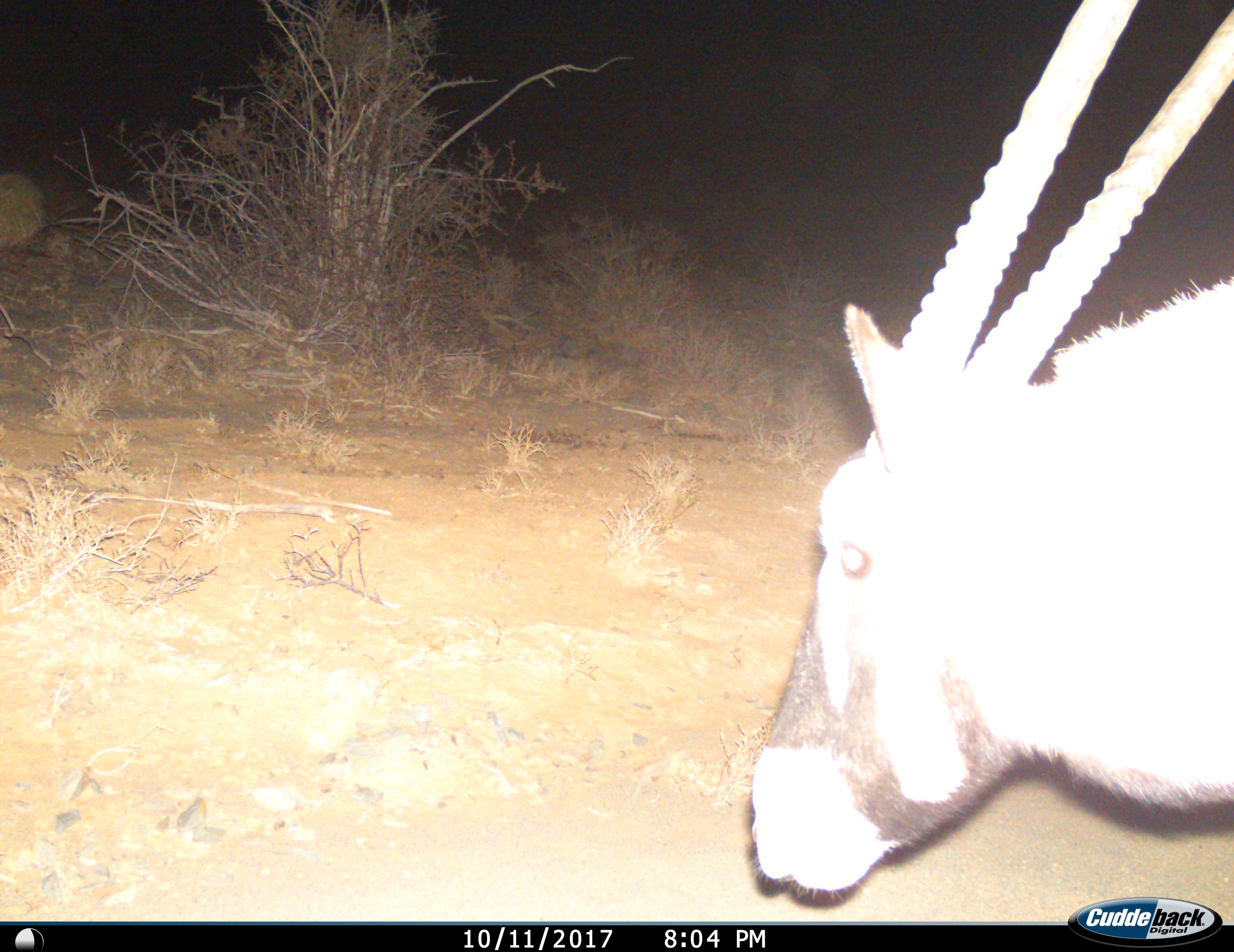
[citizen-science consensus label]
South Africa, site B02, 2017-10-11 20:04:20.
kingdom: Animalia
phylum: Chordata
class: Mammalia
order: Artiodactyla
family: Bovidae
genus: Oryx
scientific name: Oryx gazella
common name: gemsbok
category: gemsbokoryx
Gemsbokoryx (gemsbok) (Oryx gazella), count 1. Behavior (volunteer vote fractions): standing 70%, resting 0%, moving 40%, interacting 0%. Young present (vote fraction): 0%. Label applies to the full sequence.